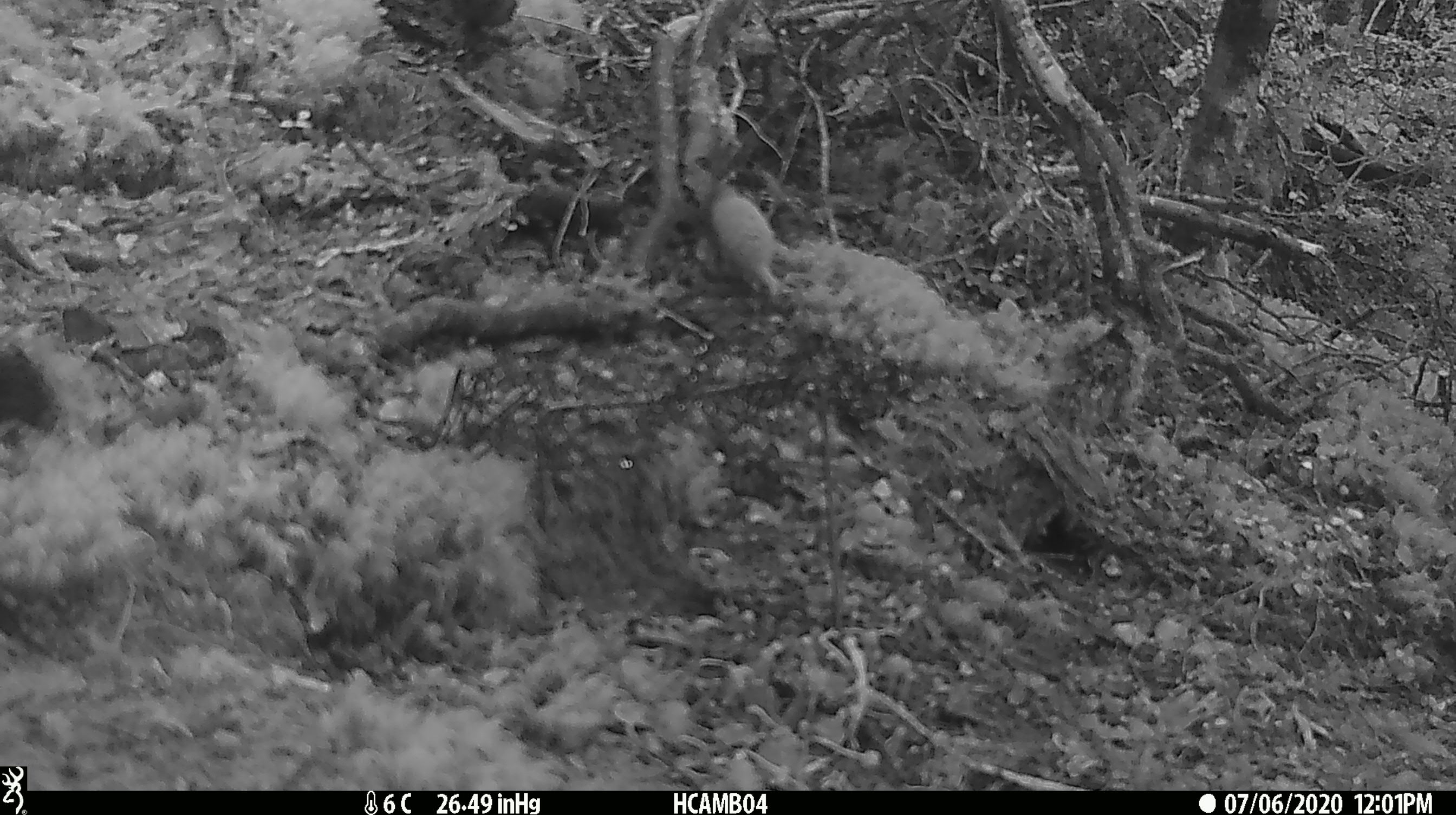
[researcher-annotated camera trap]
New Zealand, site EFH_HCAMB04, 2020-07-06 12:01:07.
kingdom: Animalia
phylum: Chordata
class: Mammalia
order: Carnivora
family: Mustelidae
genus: Mustela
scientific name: Mustela nivalis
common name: least weasel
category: weasel